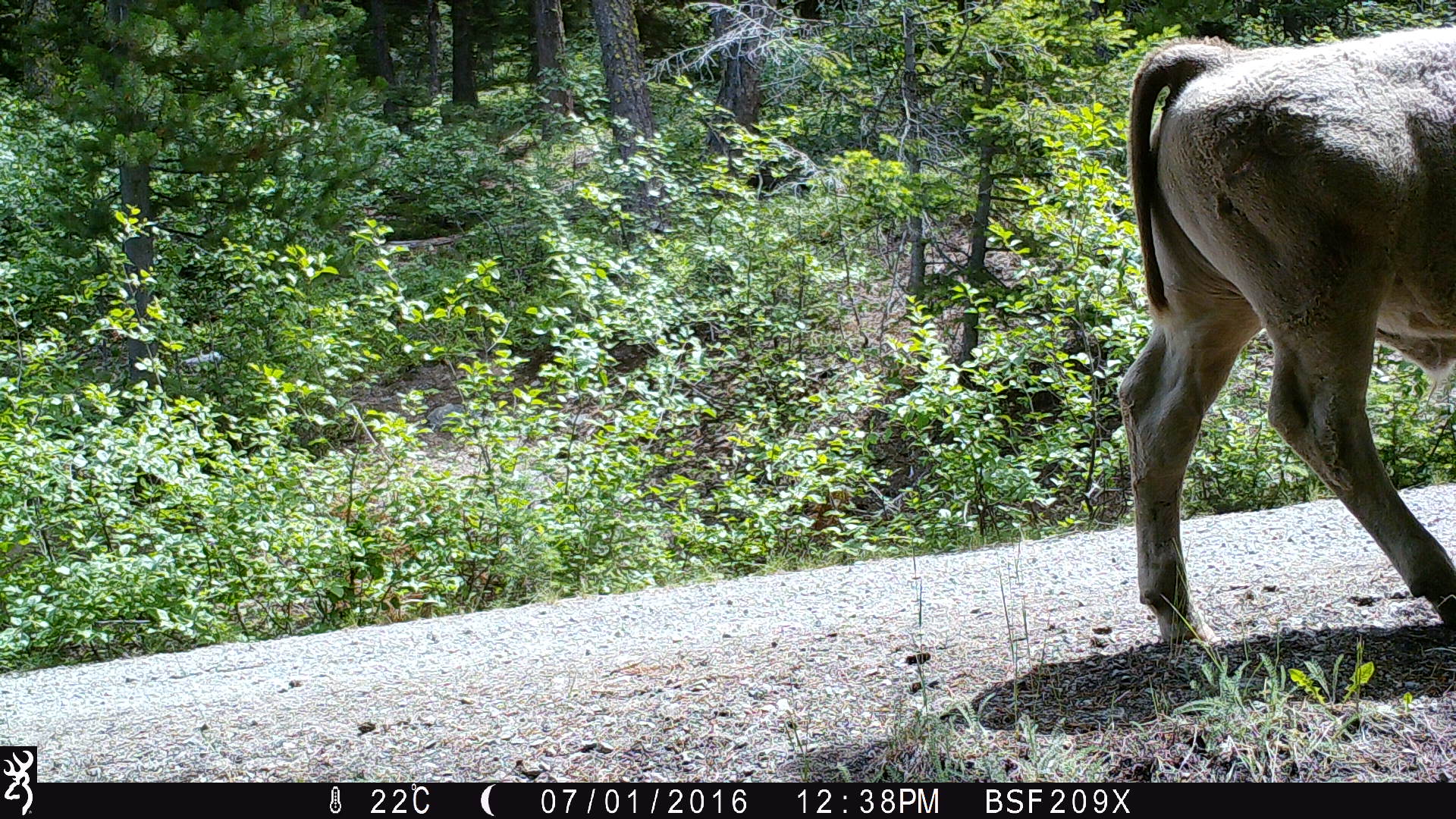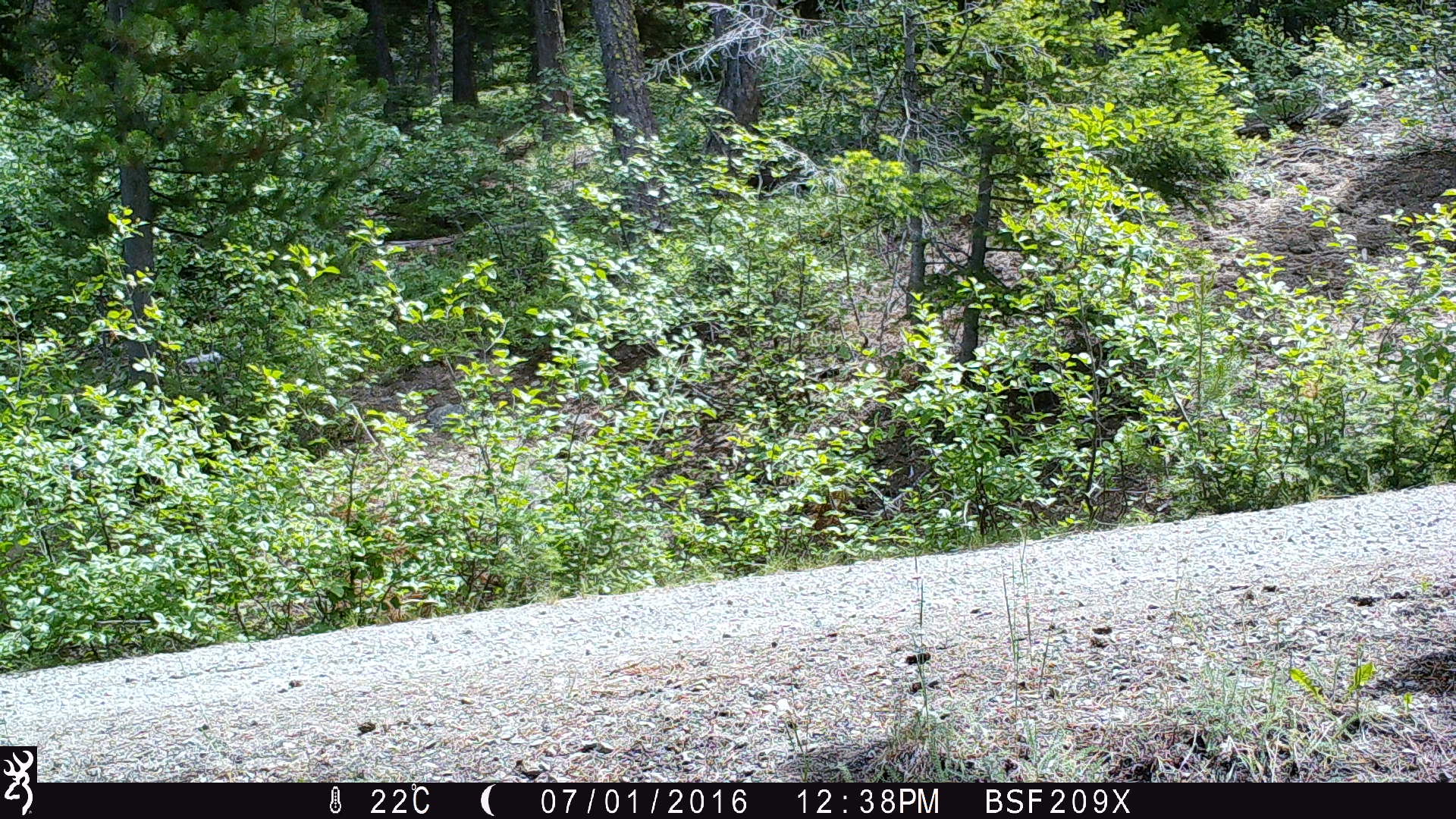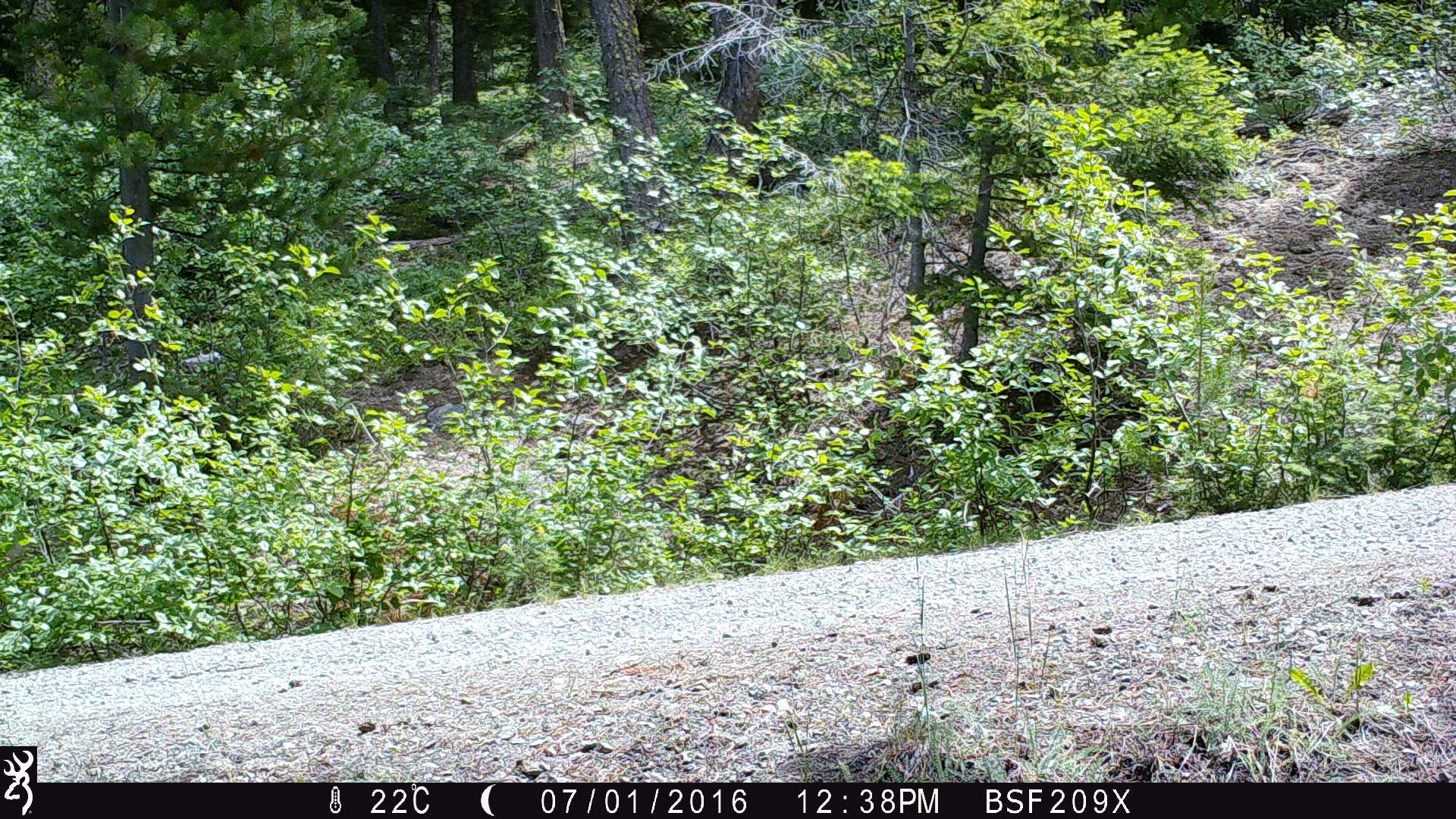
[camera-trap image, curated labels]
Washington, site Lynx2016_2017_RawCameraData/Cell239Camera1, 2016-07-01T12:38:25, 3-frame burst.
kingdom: Animalia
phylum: Chordata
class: Mammalia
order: Artiodactyla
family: Bovidae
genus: Bos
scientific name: Bos taurus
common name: domestic cattle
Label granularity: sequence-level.